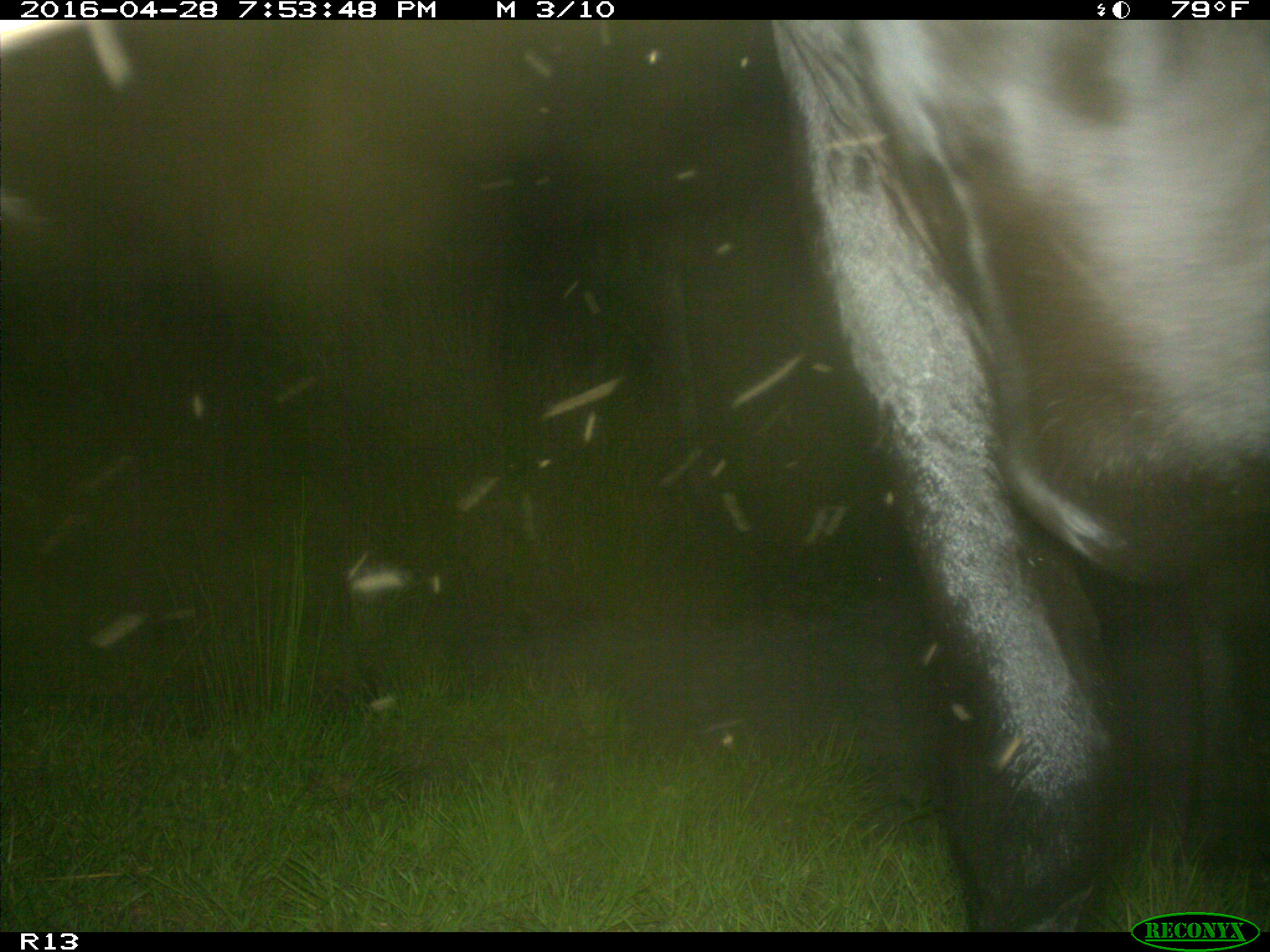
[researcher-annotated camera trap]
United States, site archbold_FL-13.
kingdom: Animalia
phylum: Chordata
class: Mammalia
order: Artiodactyla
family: Bovidae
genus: Bos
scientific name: Bos taurus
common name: domestic cow